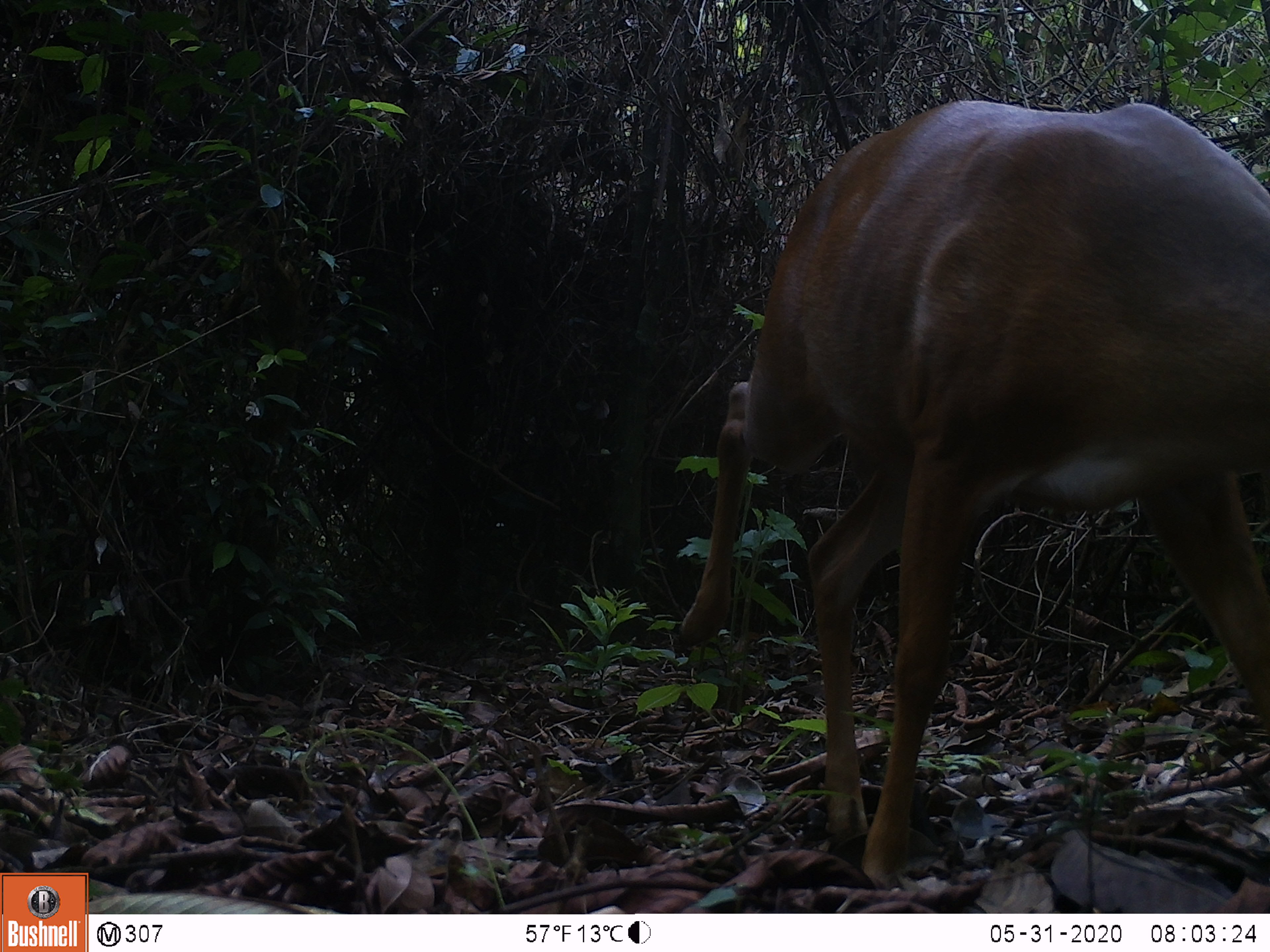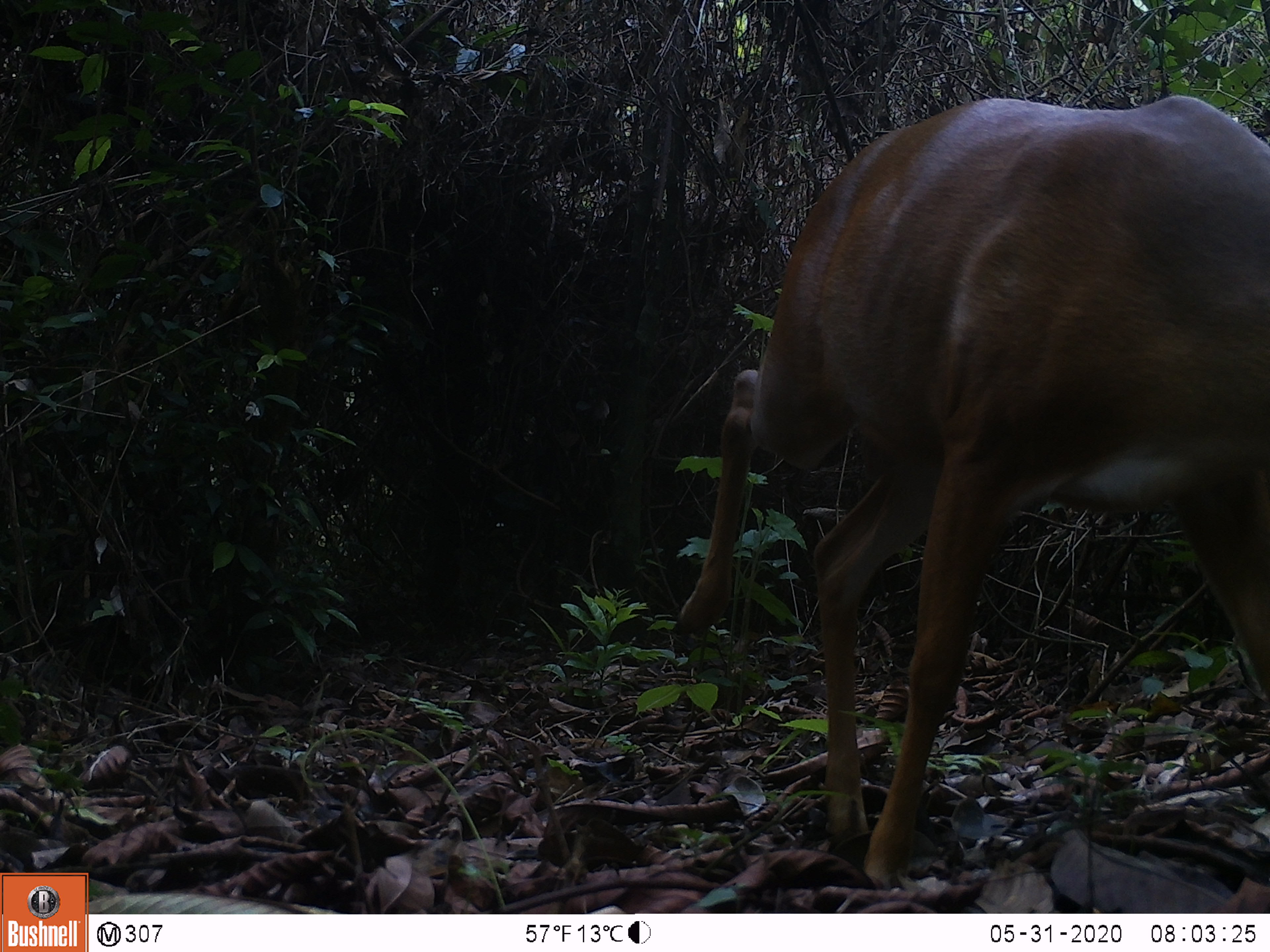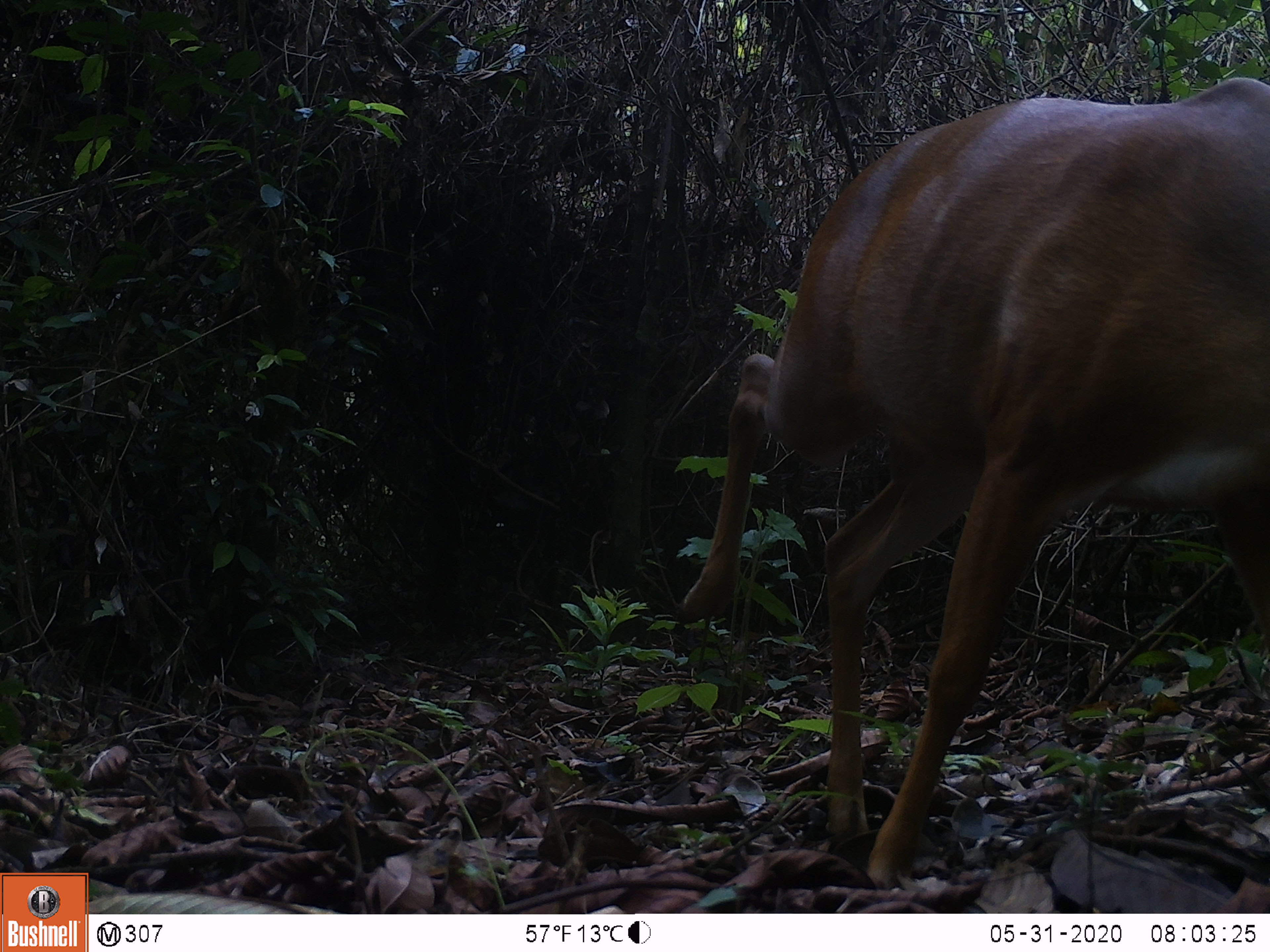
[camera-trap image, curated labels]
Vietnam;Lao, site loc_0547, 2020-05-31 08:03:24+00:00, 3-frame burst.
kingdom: Animalia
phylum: Chordata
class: Mammalia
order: Artiodactyla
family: Cervidae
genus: Muntiacus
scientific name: Muntiacus muntjak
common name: red muntjac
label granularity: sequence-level